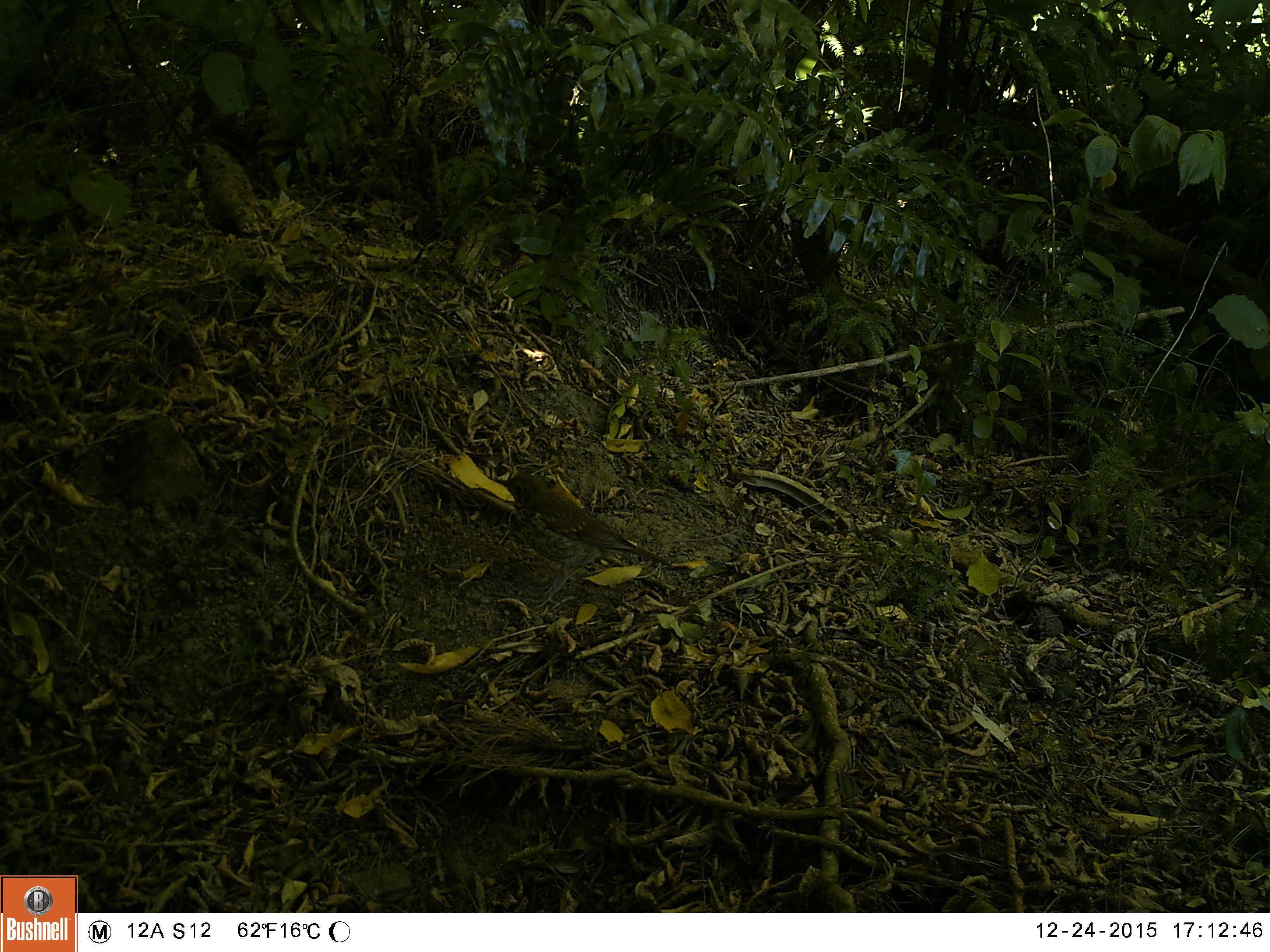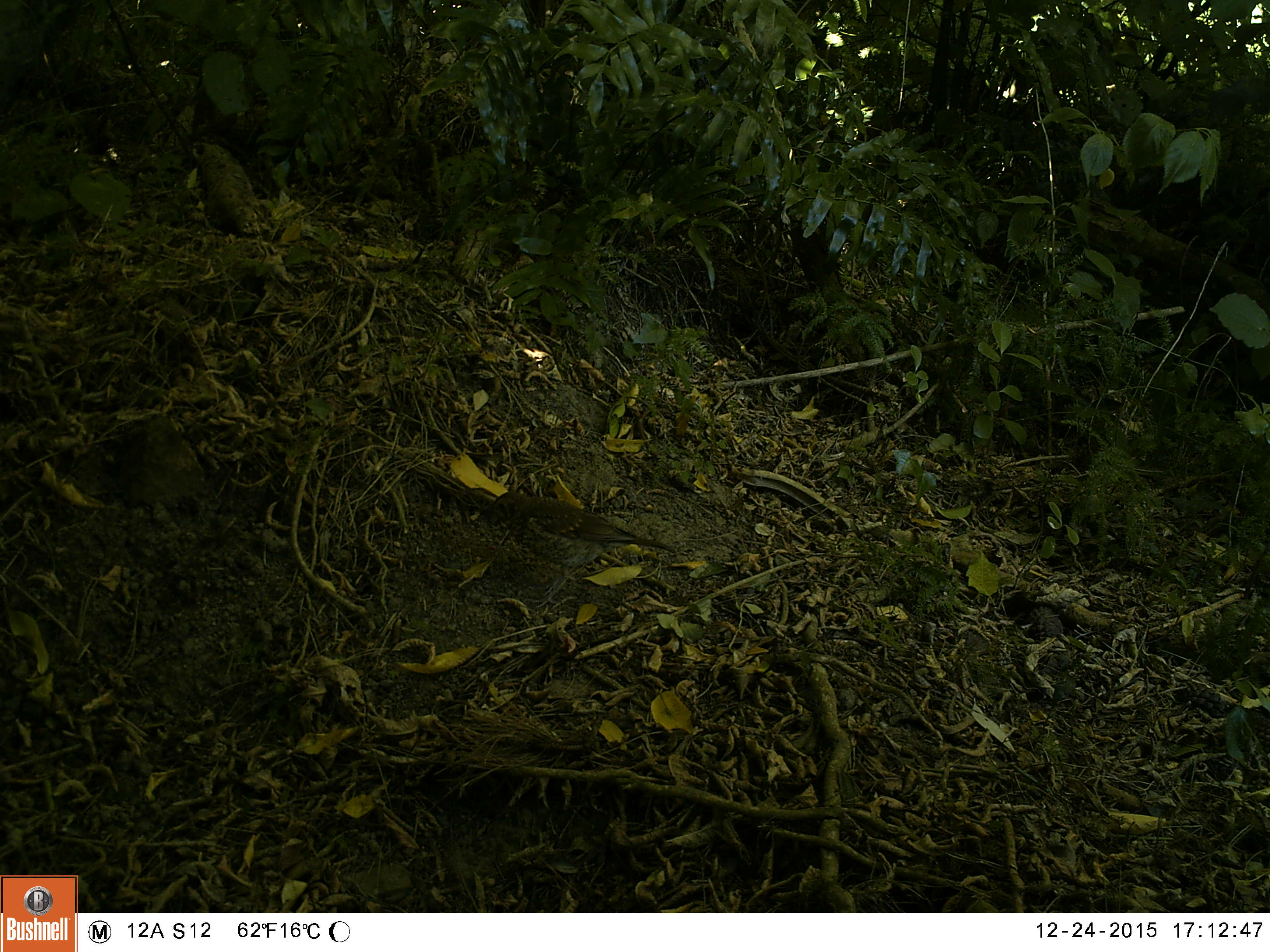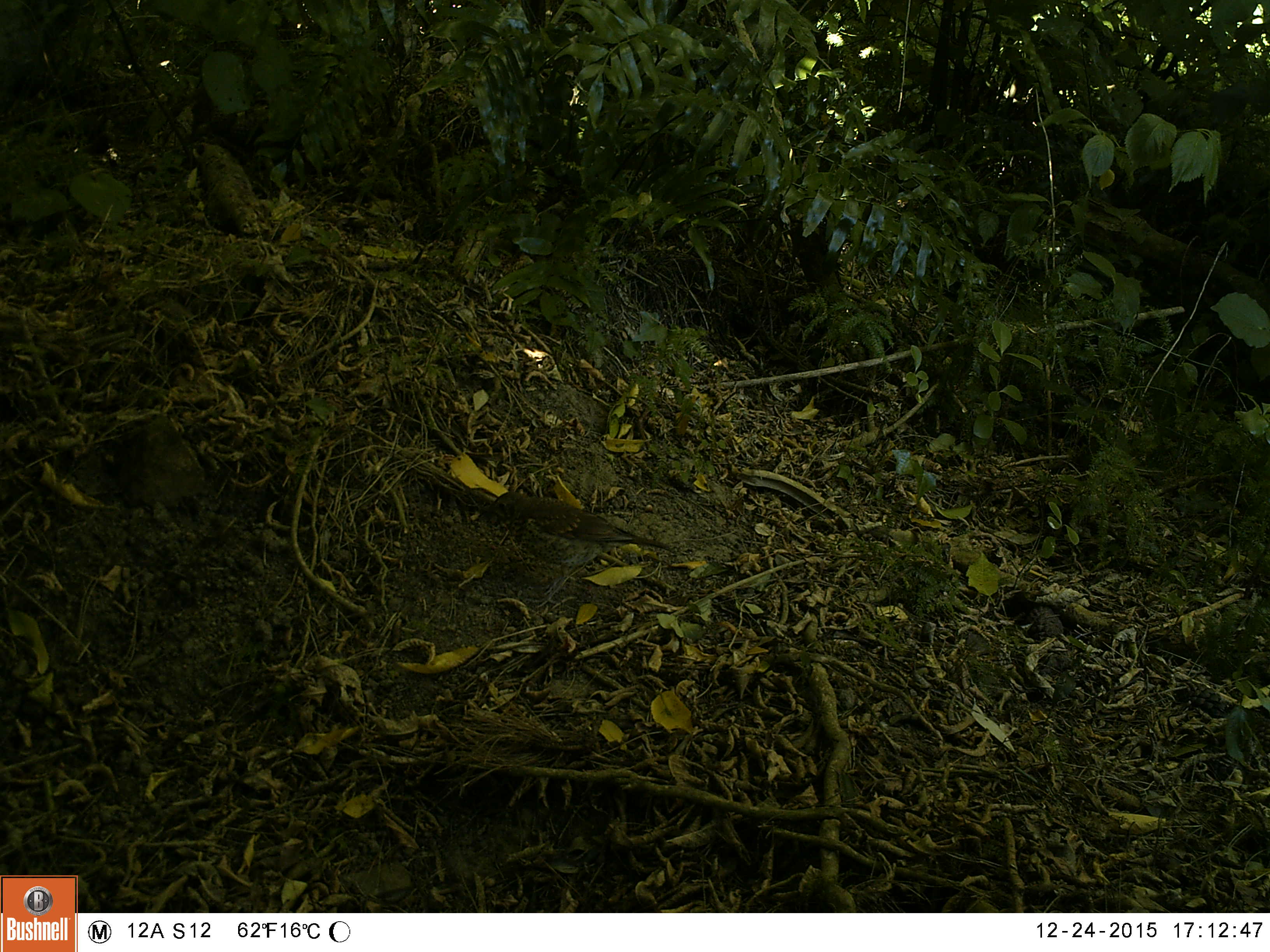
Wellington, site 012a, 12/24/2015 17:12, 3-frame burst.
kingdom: Animalia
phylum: Chordata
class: Aves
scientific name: Aves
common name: bird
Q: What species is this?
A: Bird (Aves).